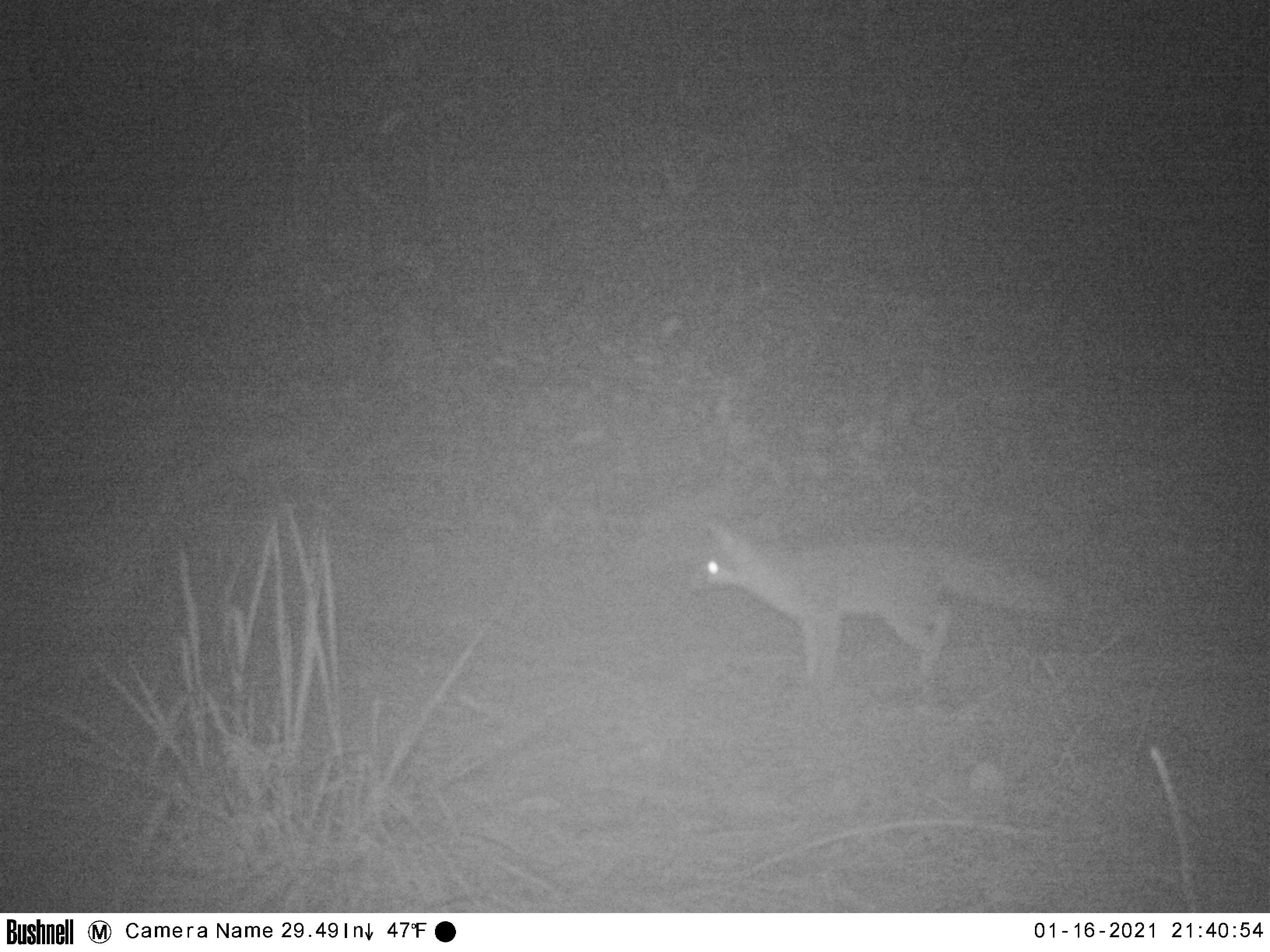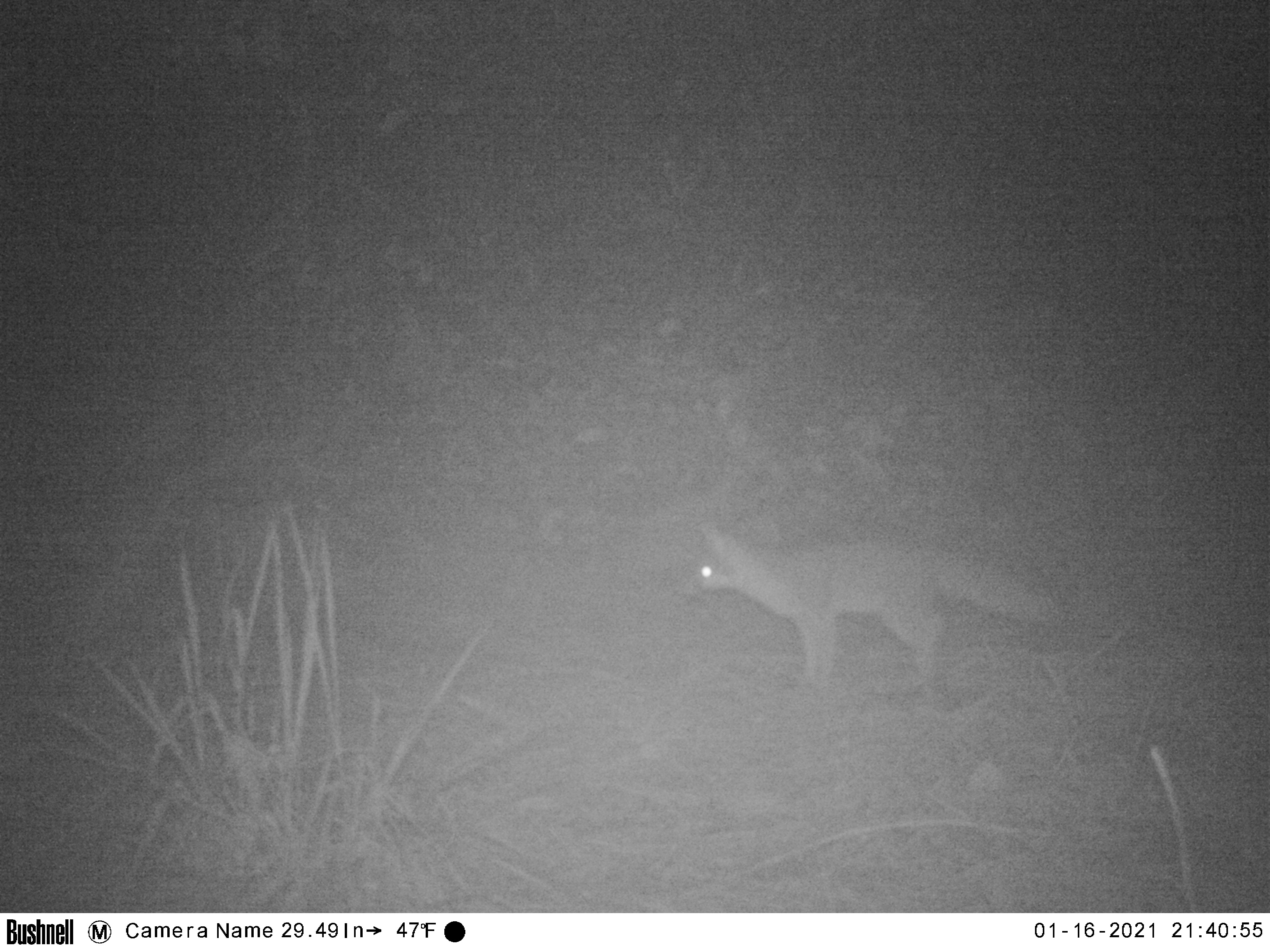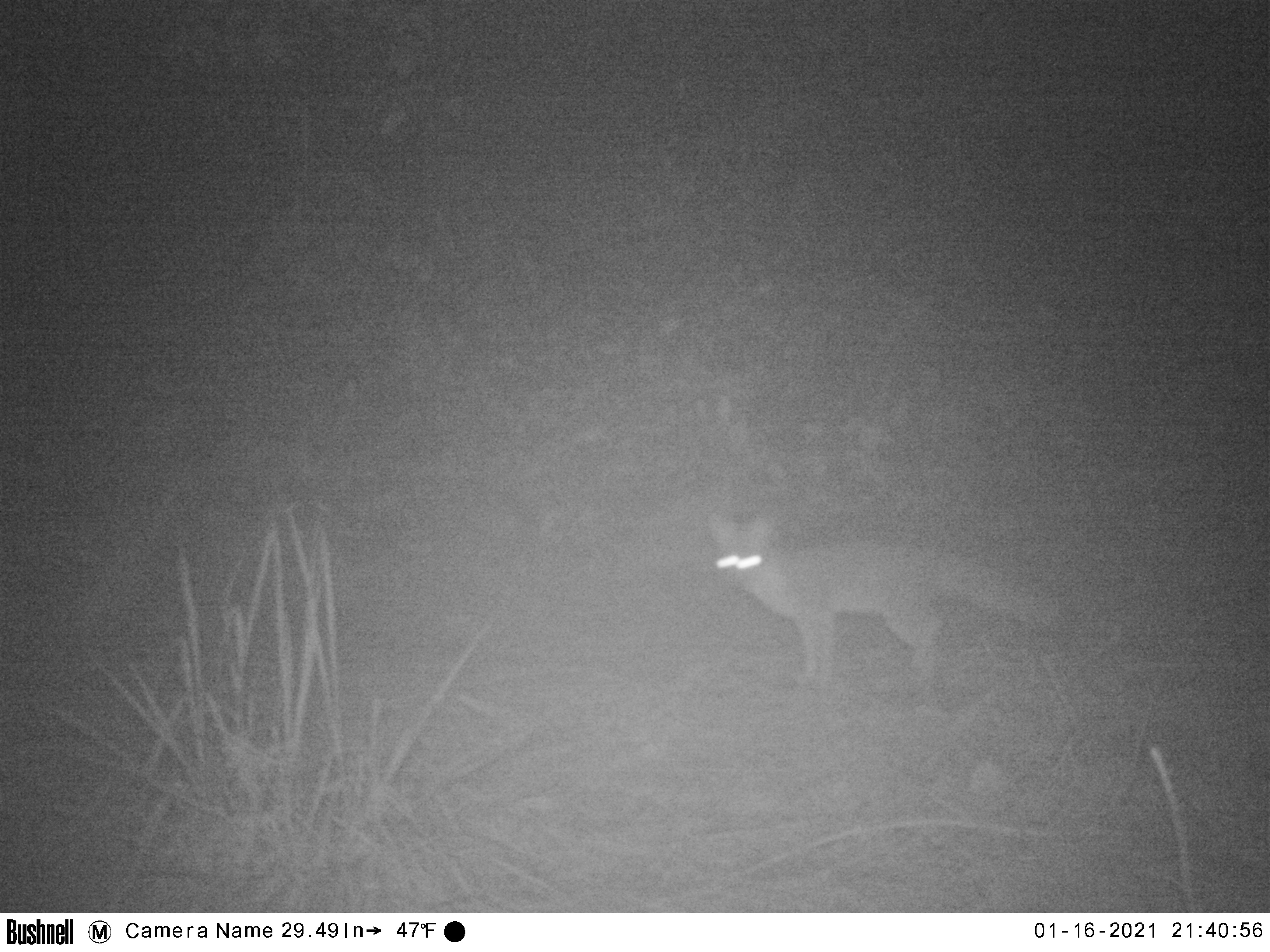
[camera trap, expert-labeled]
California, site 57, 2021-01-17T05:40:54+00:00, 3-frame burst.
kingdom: Animalia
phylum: Chordata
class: Mammalia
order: Carnivora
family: Canidae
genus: Urocyon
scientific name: Urocyon cinereoargenteus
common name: gray fox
Gray fox (Urocyon cinereoargenteus).